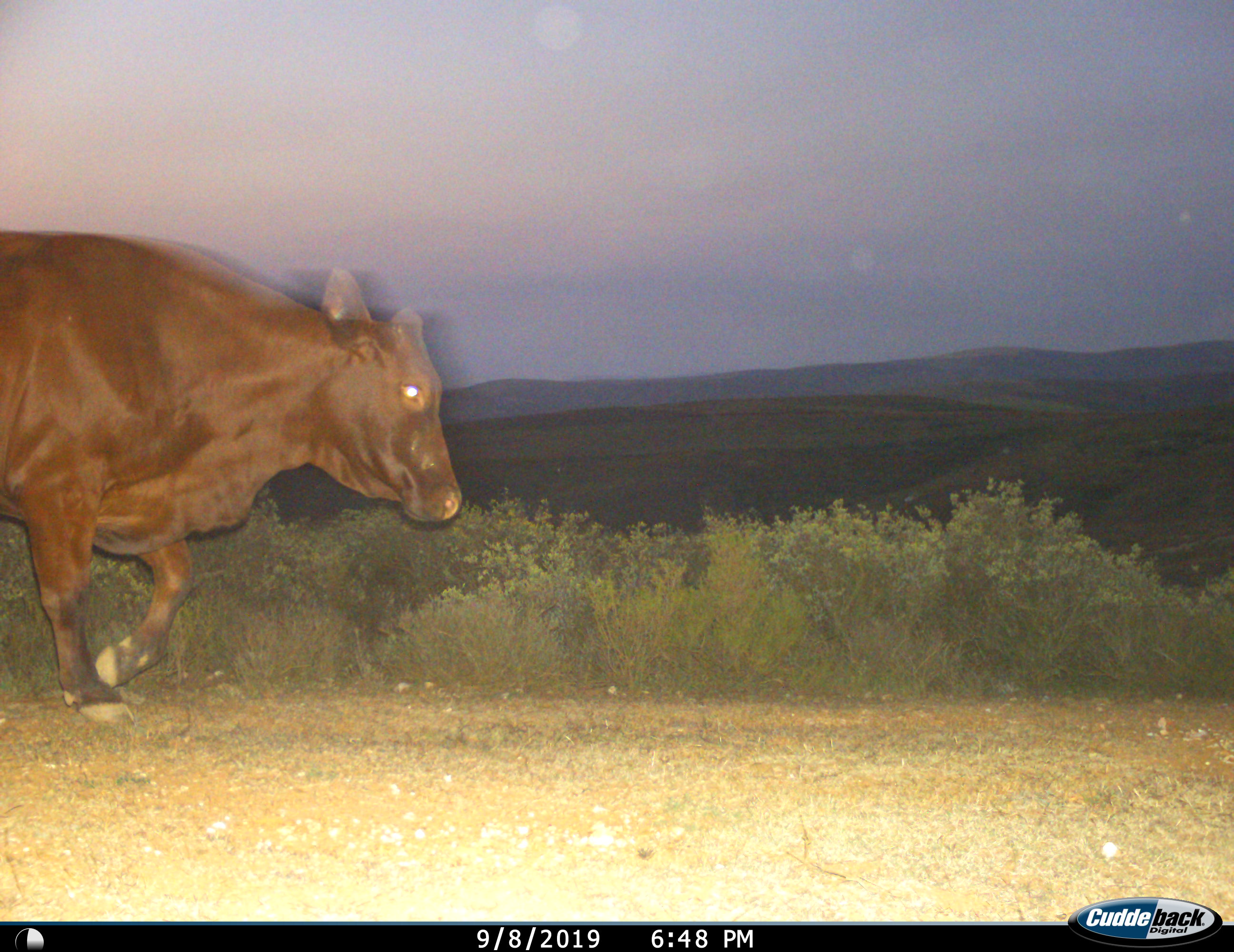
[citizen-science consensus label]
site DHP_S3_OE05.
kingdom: Animalia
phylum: Chordata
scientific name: Vertebrata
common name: domestic animal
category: domesticanimal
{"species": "domesticanimal (domestic animal) (Vertebrata)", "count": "1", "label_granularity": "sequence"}